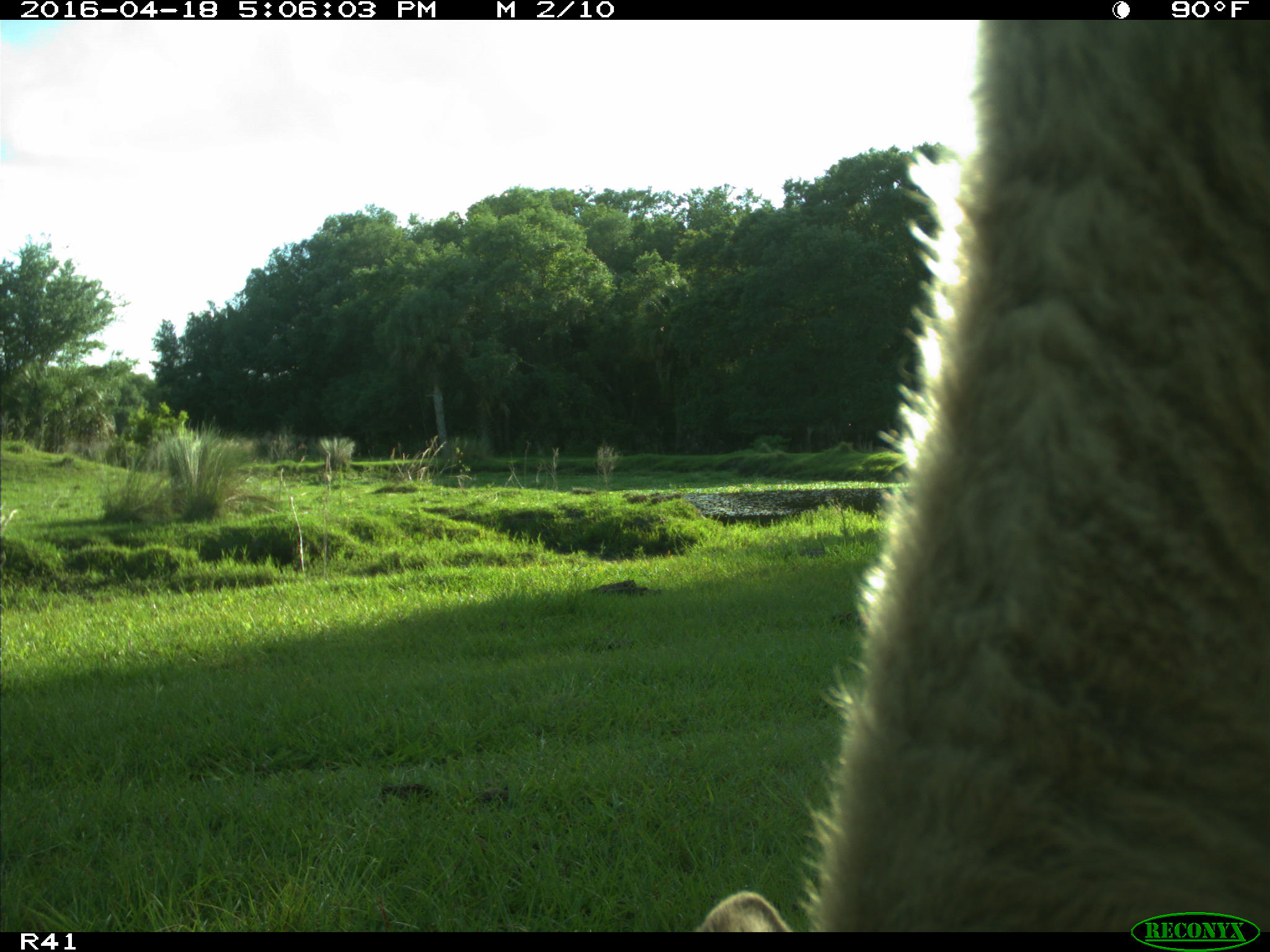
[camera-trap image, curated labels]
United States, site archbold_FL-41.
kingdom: Animalia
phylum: Chordata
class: Mammalia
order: Artiodactyla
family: Bovidae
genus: Bos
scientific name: Bos taurus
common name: domestic cow